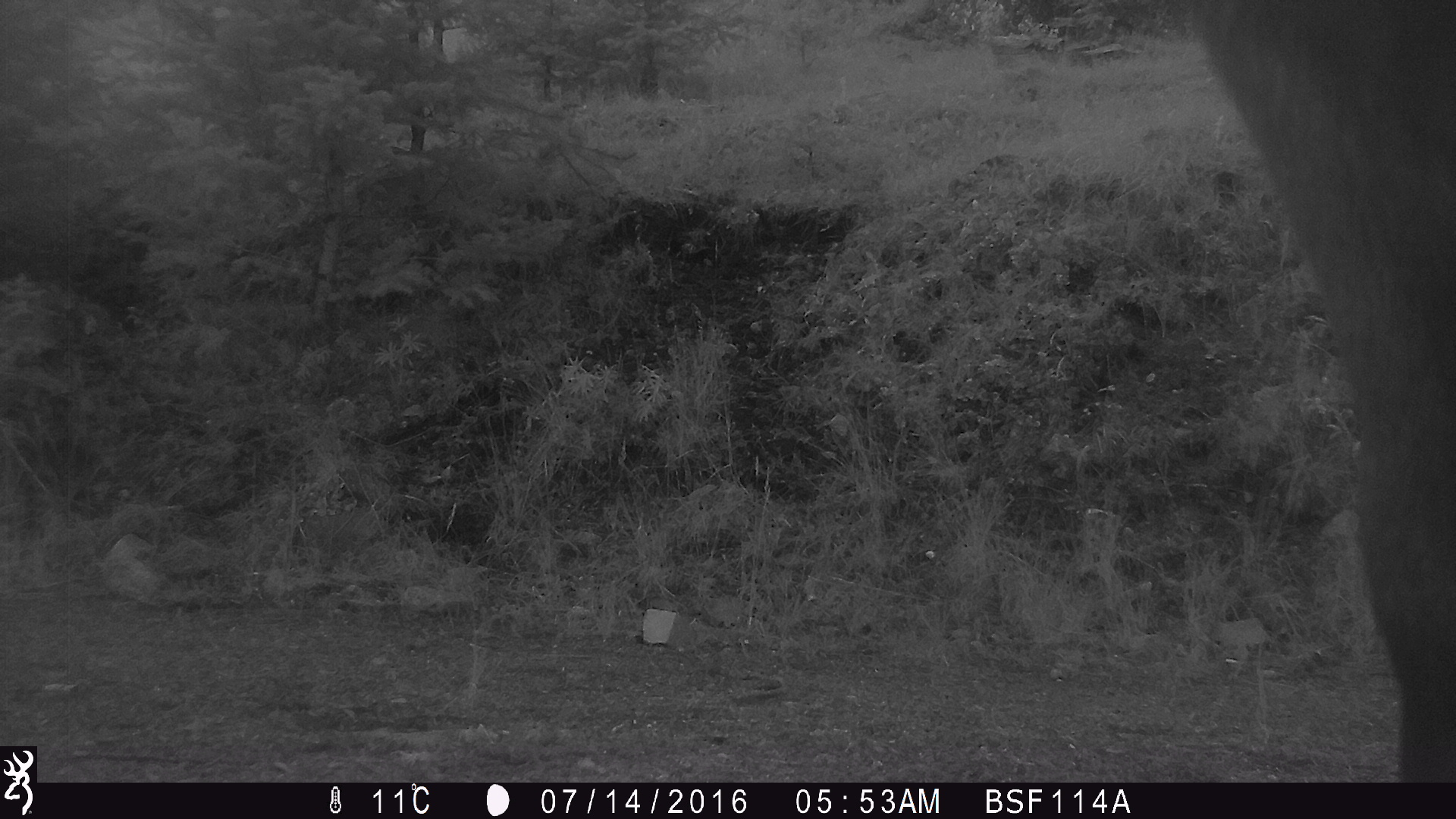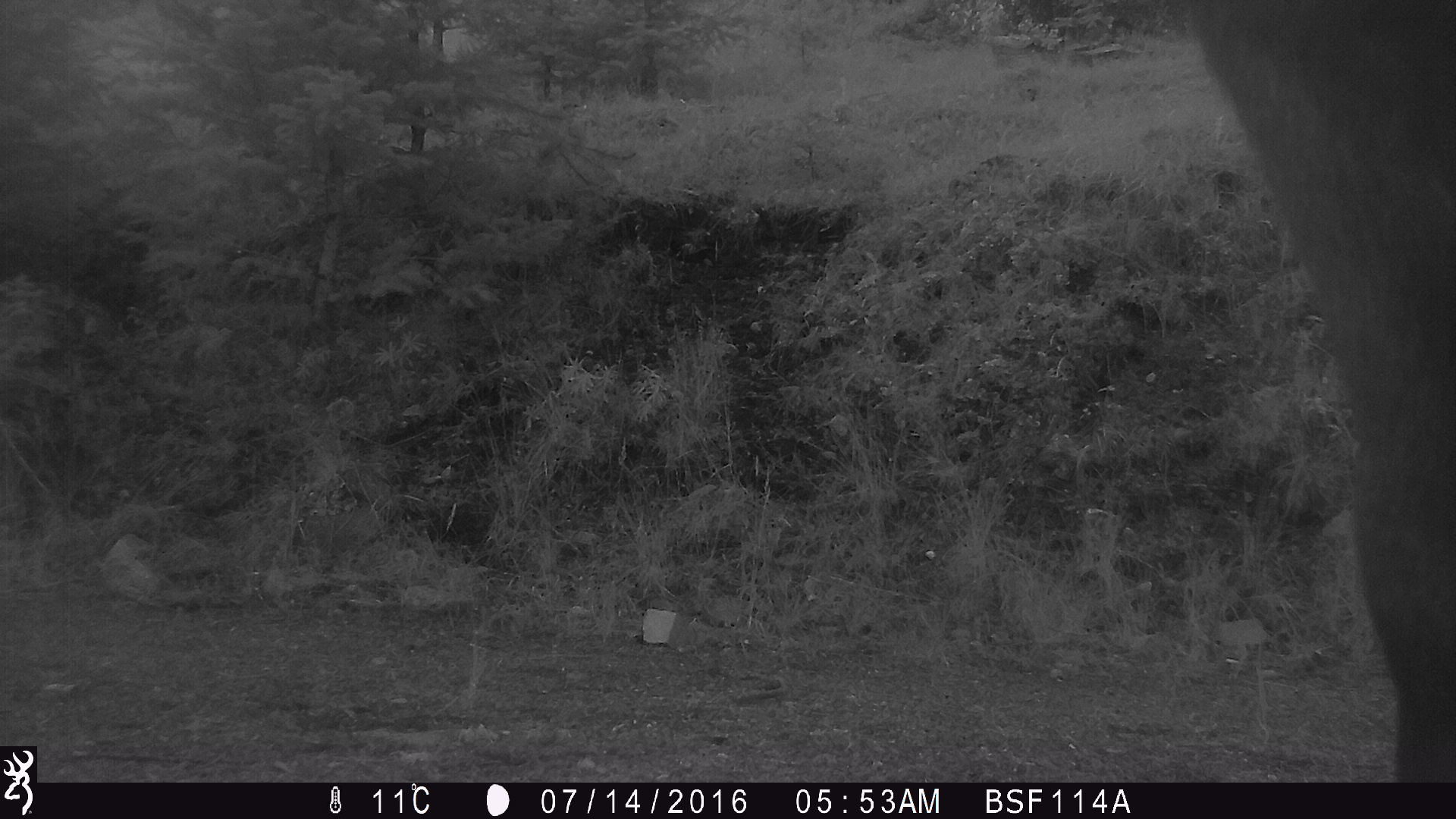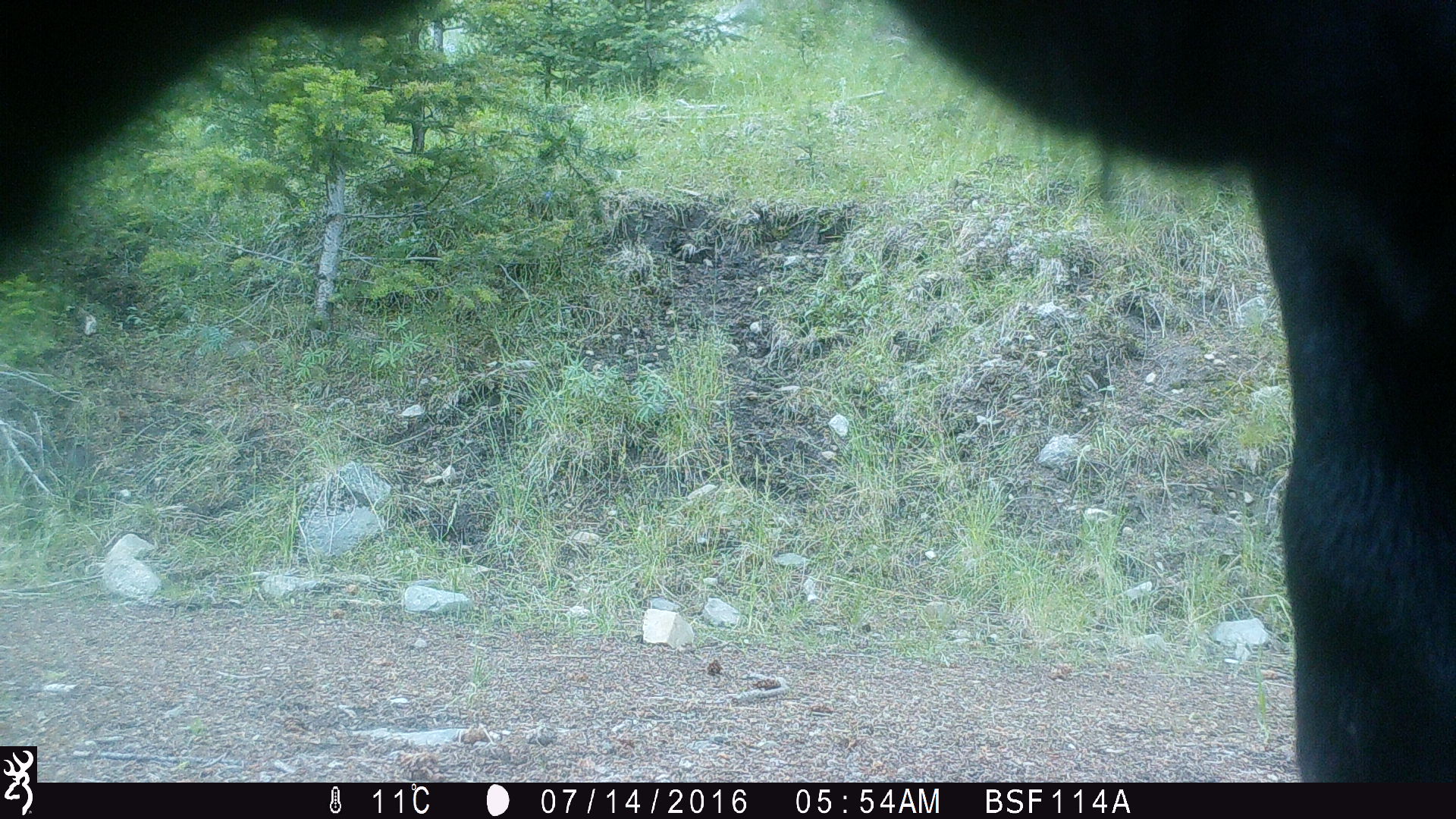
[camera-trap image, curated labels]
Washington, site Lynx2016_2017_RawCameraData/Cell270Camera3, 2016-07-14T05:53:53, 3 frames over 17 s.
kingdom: Animalia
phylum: Chordata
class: Mammalia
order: Artiodactyla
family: Bovidae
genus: Bos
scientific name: Bos taurus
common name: domestic cattle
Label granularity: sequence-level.